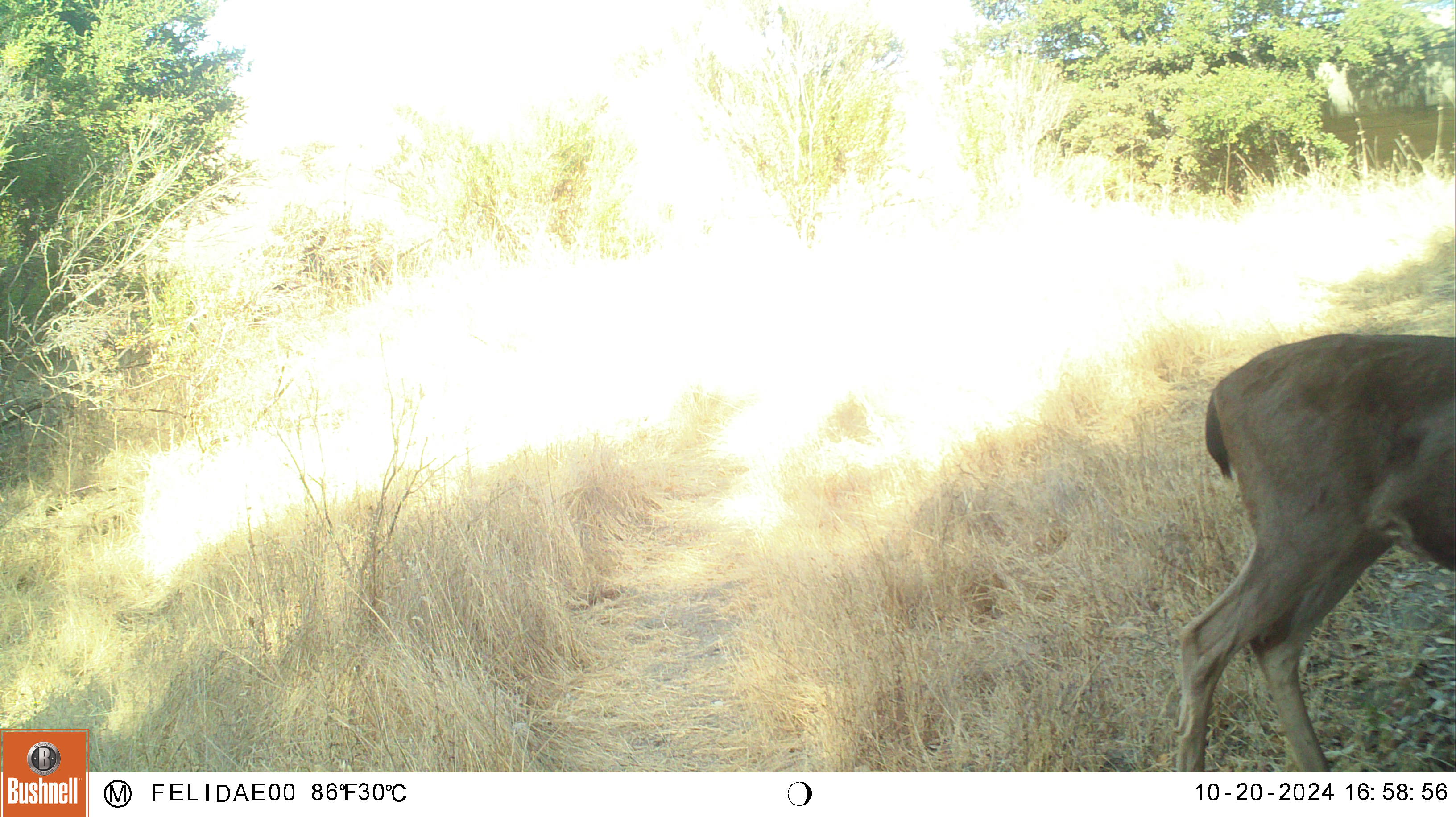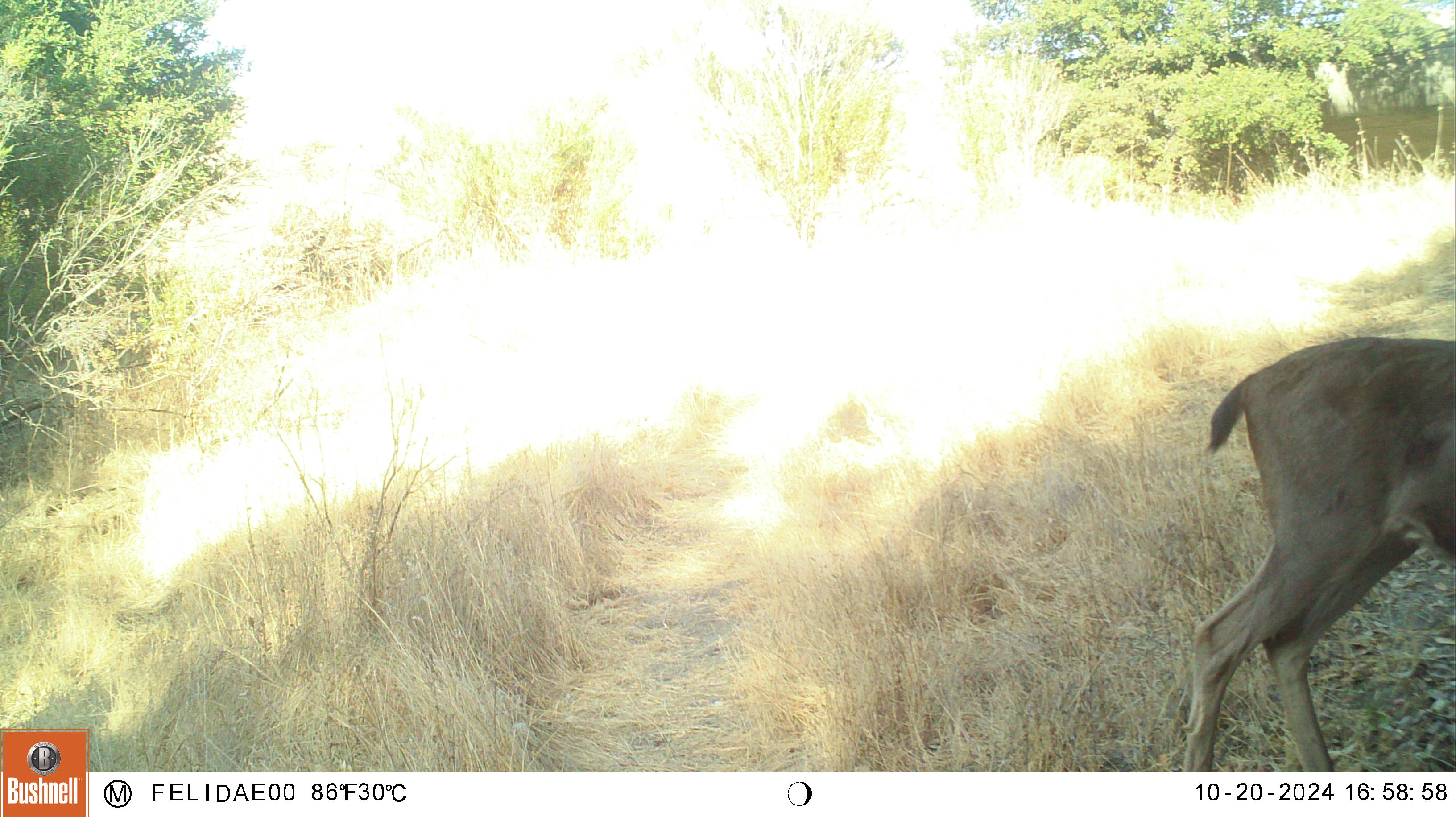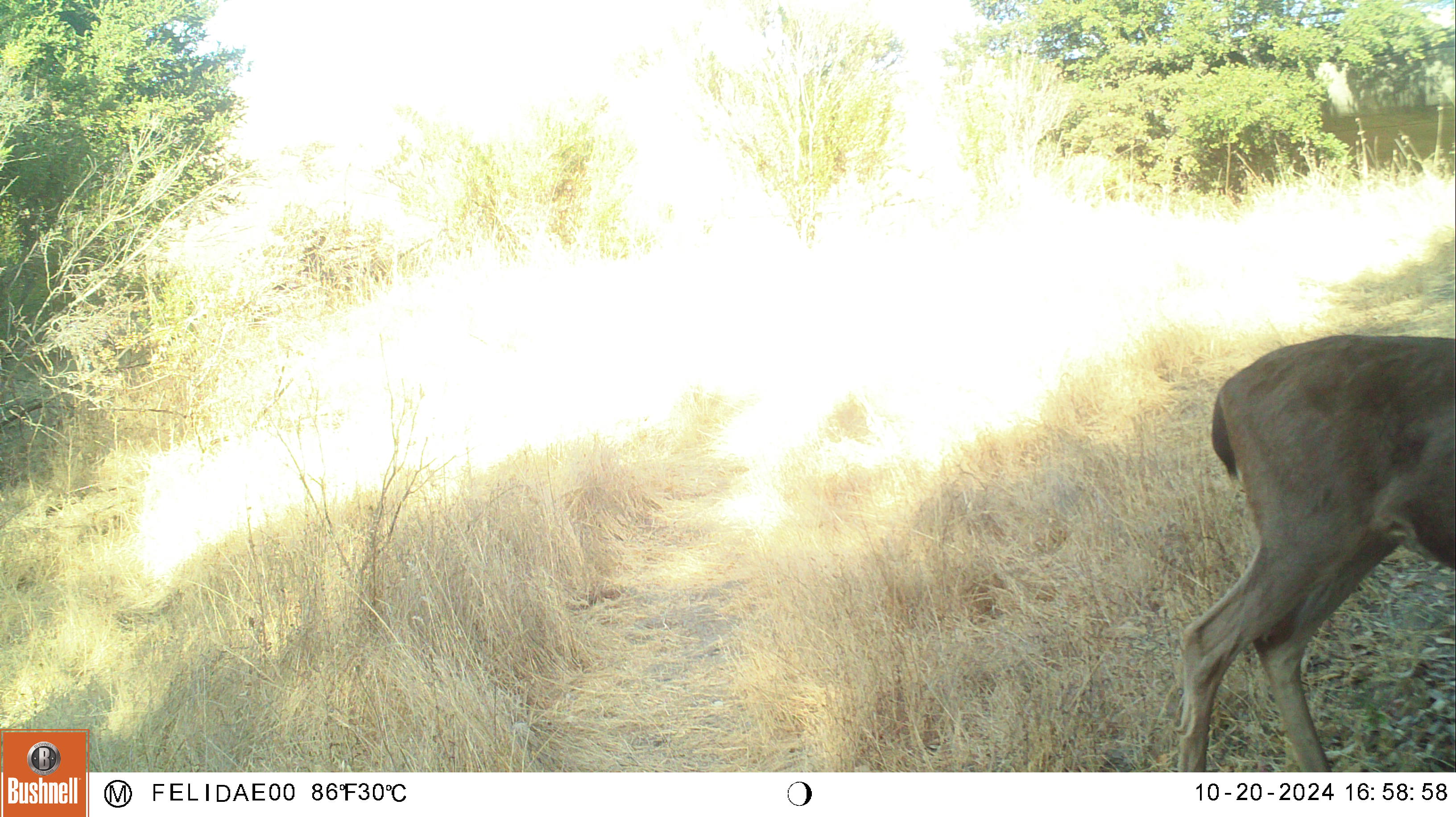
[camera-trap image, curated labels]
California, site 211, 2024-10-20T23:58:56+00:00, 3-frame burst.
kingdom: Animalia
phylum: Chordata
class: Mammalia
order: Artiodactyla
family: Cervidae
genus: Odocoileus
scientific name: Odocoileus hemionus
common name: mule deer